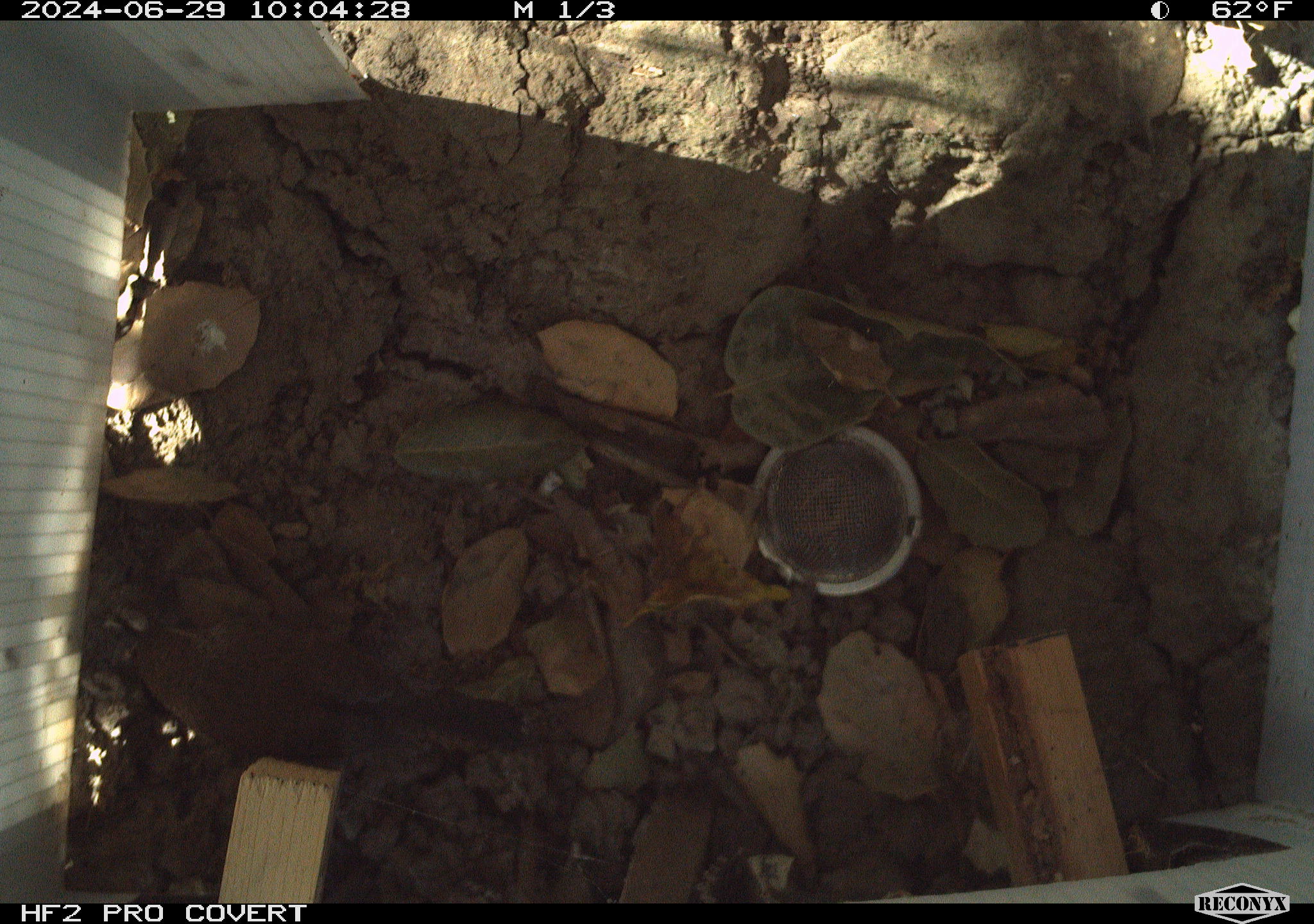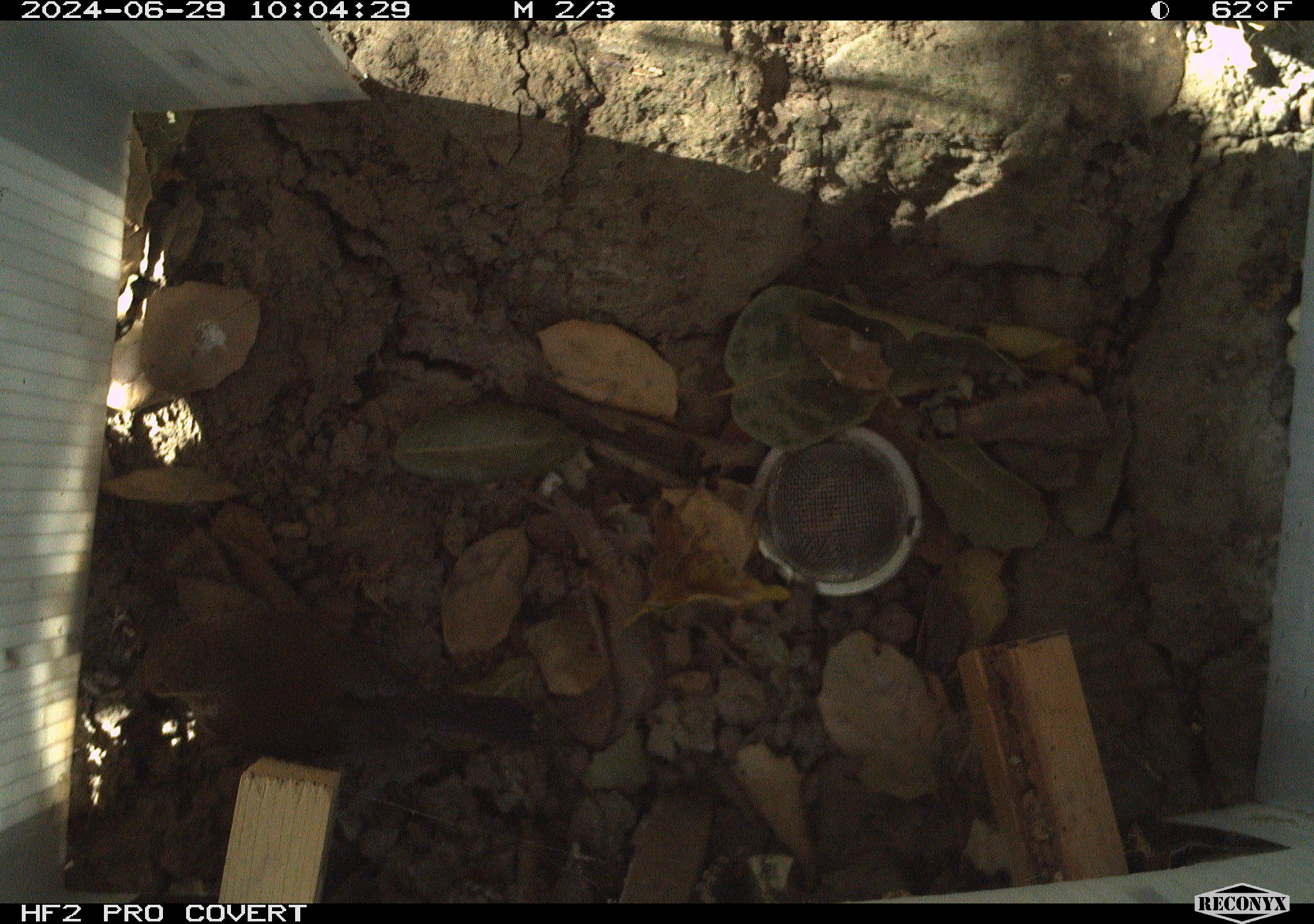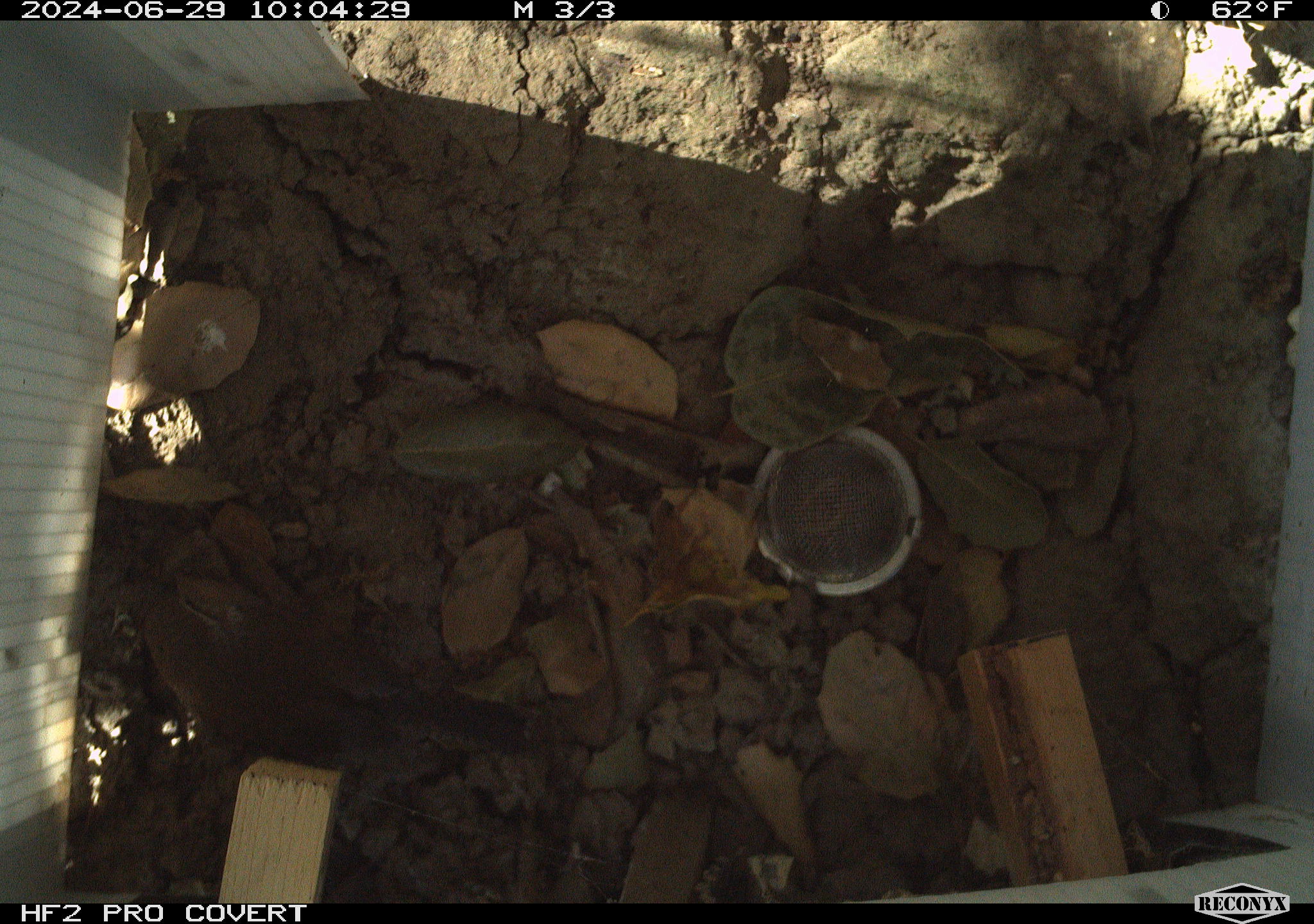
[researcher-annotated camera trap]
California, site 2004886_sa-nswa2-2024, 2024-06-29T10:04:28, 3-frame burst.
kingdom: Animalia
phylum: Chordata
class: Aves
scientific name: Aves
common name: bird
Bird (Aves).